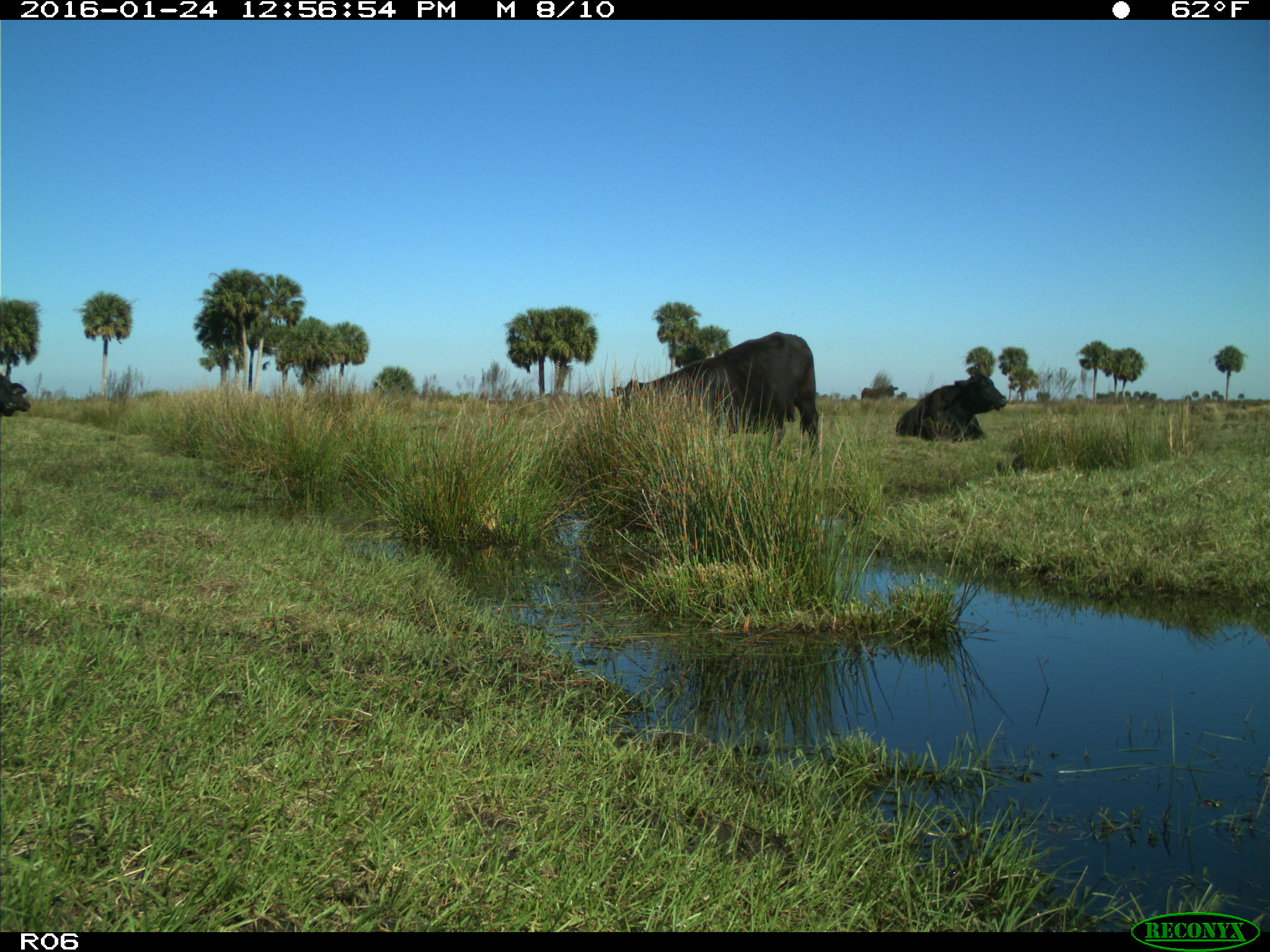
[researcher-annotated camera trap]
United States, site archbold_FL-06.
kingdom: Animalia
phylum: Chordata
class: Mammalia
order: Artiodactyla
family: Bovidae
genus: Bos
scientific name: Bos taurus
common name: domestic cow